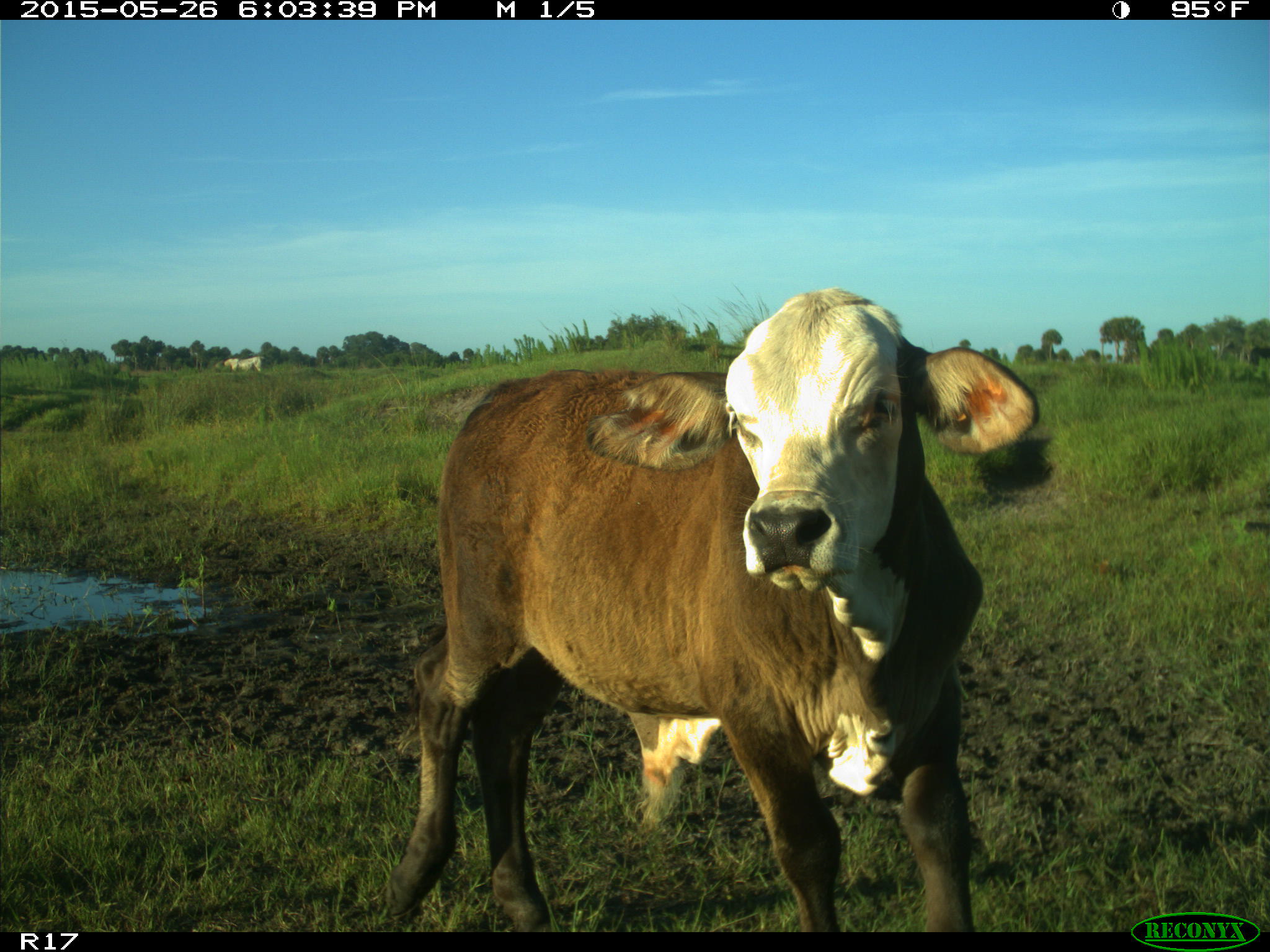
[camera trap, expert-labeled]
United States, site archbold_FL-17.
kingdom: Animalia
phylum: Chordata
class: Mammalia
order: Artiodactyla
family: Bovidae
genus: Bos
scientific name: Bos taurus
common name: domestic cow